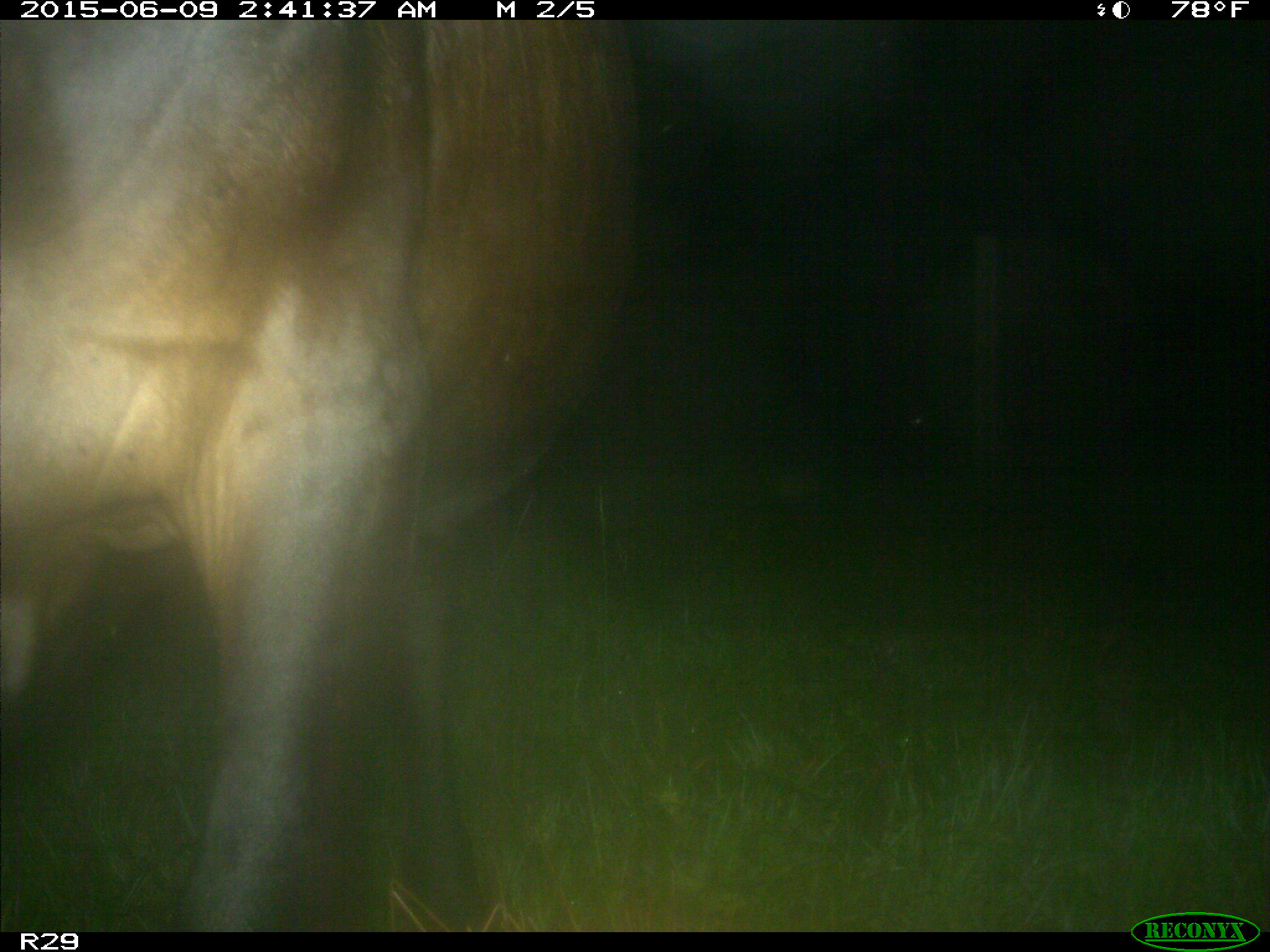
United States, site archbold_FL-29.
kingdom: Animalia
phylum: Chordata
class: Mammalia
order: Artiodactyla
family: Bovidae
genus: Bos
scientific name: Bos taurus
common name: domestic cow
Bos taurus (domestic cow).